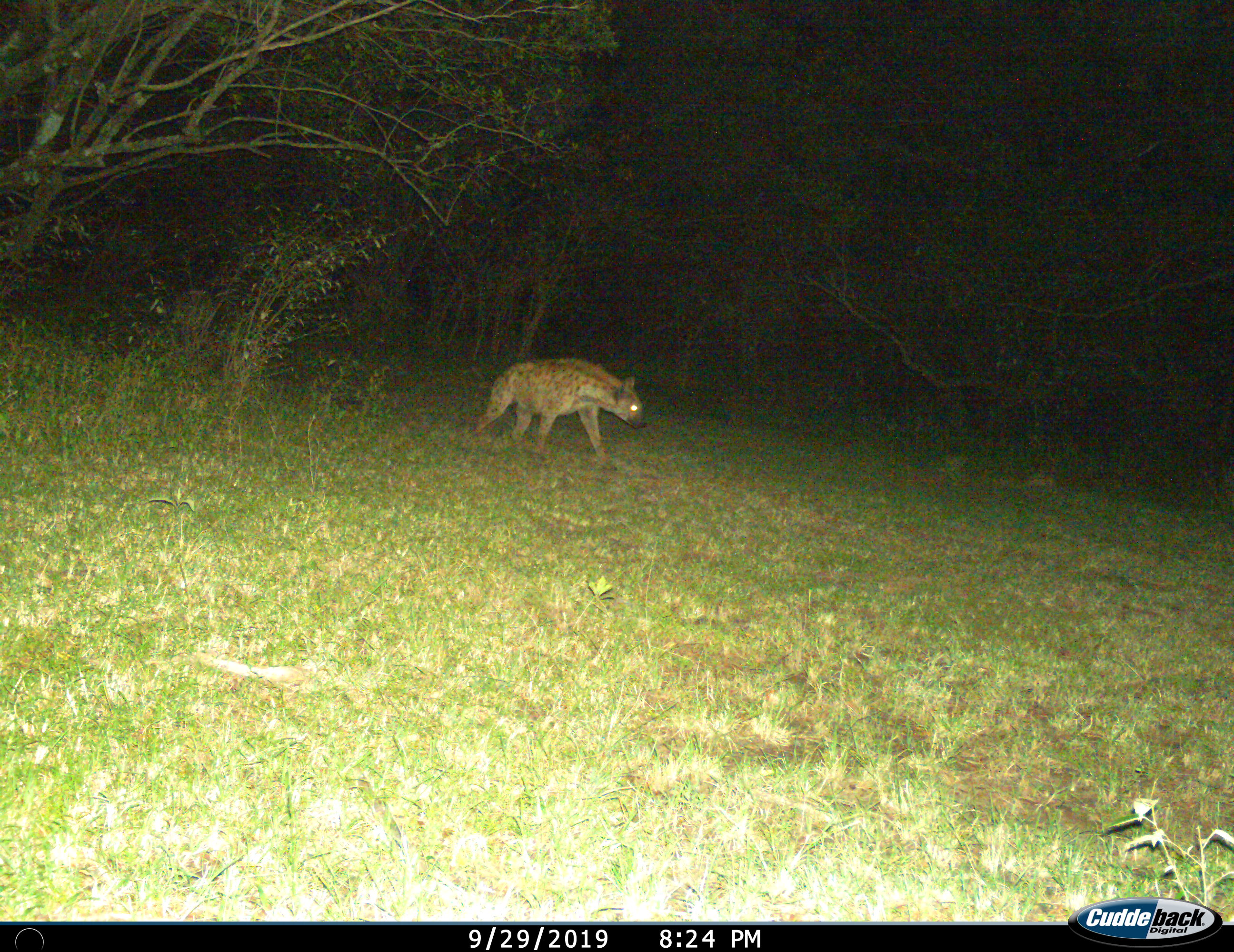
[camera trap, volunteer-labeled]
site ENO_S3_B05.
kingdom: Animalia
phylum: Chordata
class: Mammalia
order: Carnivora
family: Hyaenidae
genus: Crocuta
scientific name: Crocuta crocuta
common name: spotted hyena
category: hyenaspotted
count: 1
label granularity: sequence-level